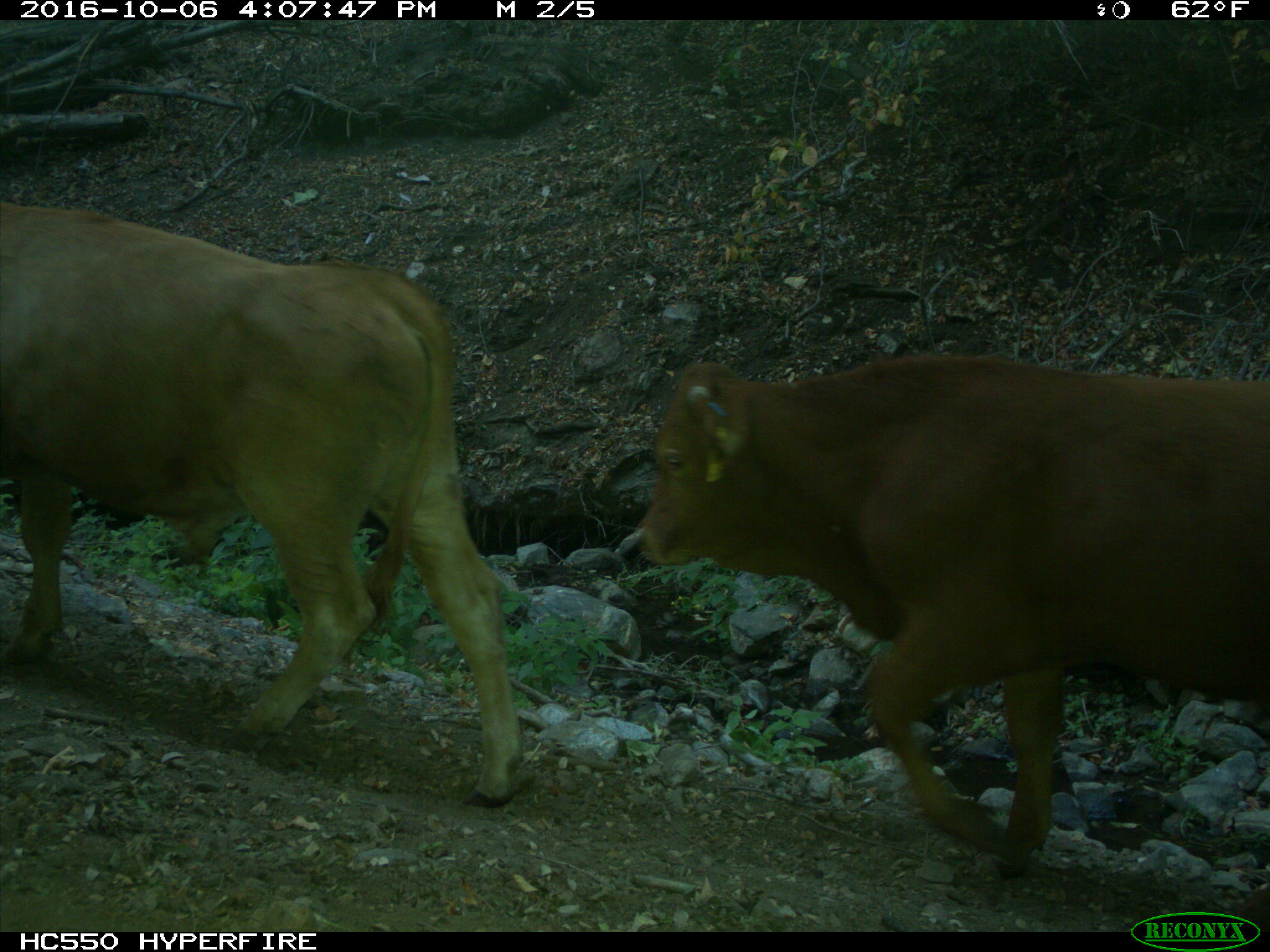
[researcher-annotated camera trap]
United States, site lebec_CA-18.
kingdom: Animalia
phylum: Chordata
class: Mammalia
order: Artiodactyla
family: Bovidae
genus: Bos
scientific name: Bos taurus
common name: domestic cow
Bos taurus (domestic cow).